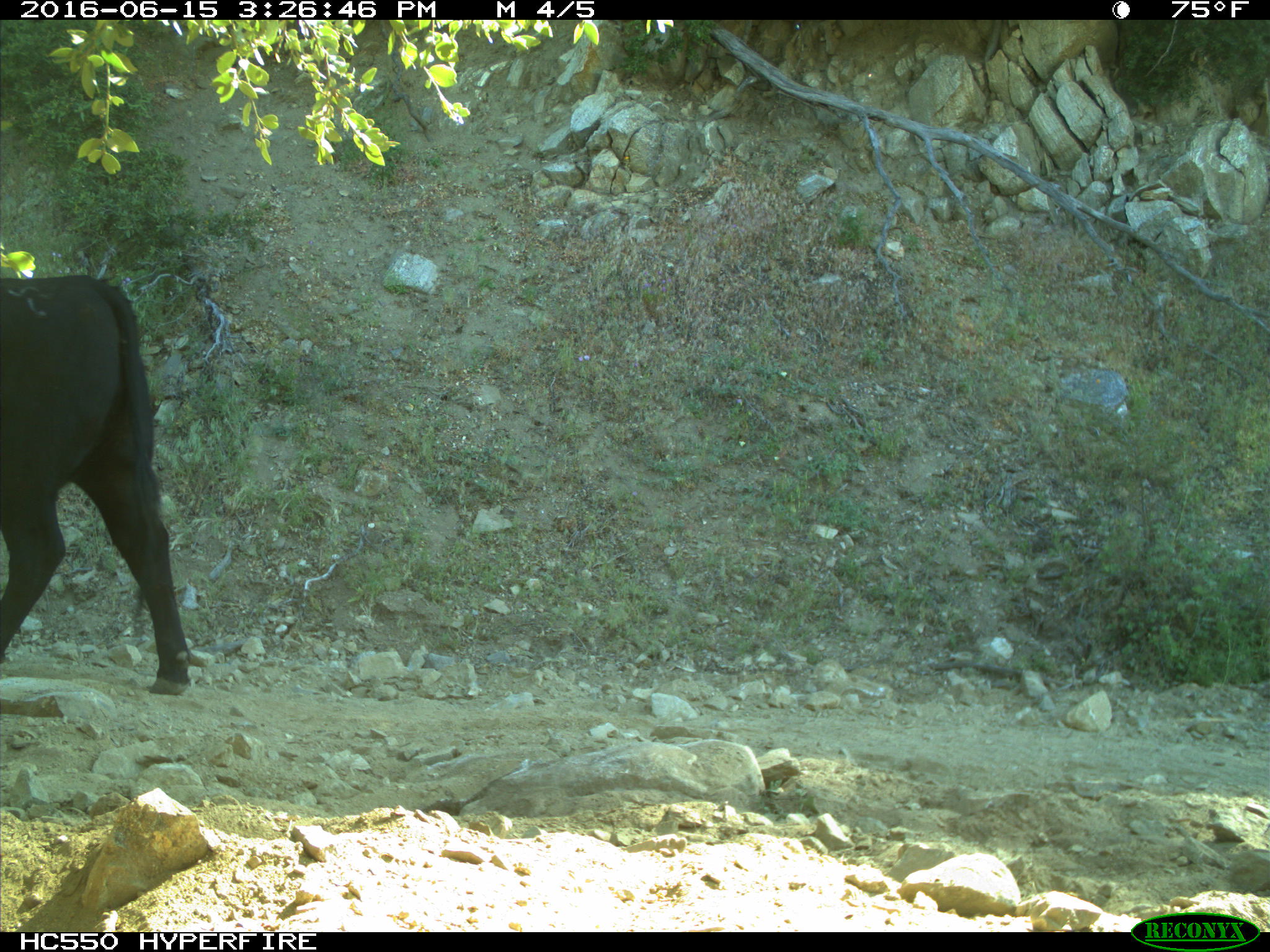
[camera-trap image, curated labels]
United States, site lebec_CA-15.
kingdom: Animalia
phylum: Chordata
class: Mammalia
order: Artiodactyla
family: Bovidae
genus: Bos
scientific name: Bos taurus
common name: domestic cow